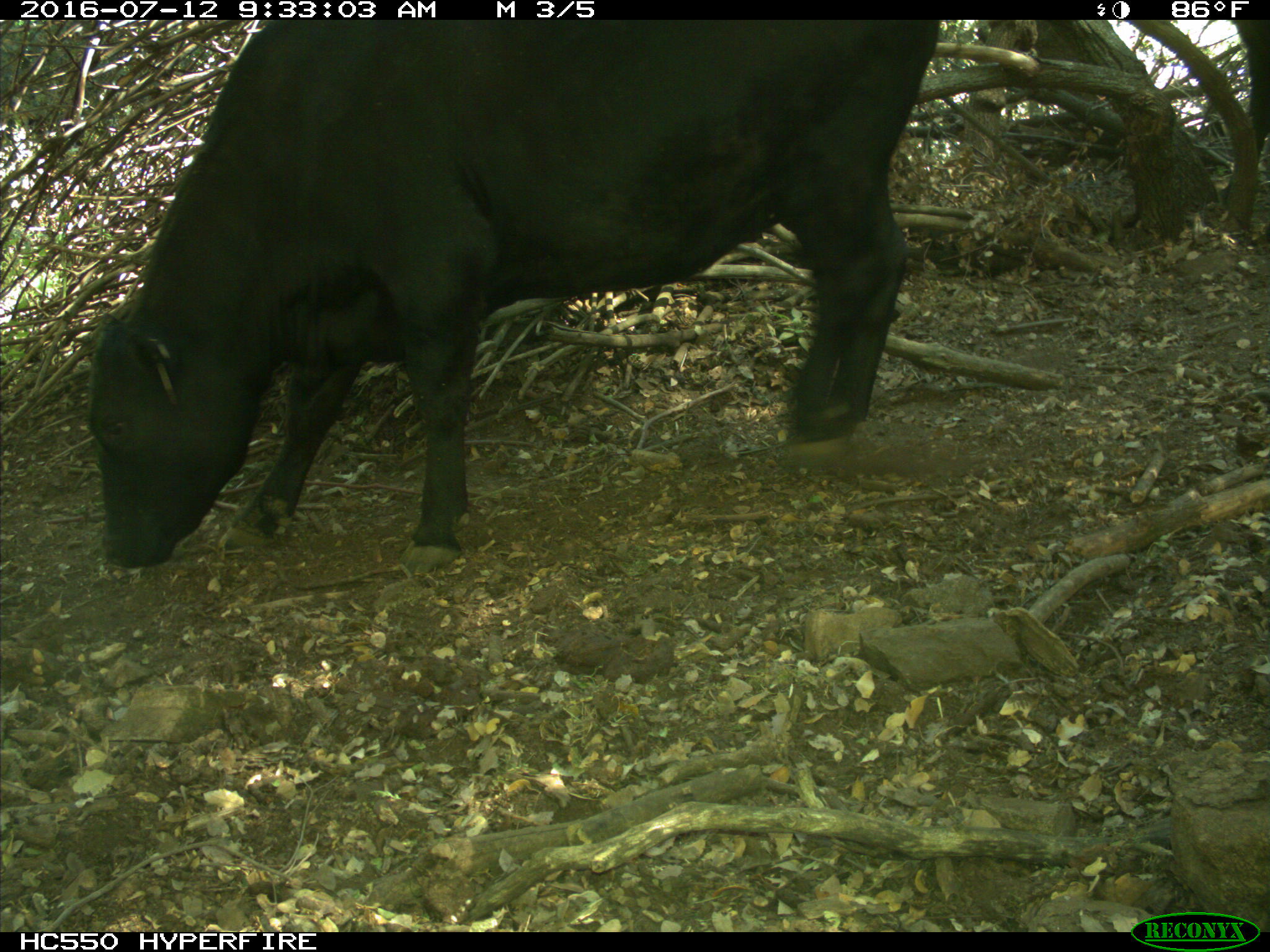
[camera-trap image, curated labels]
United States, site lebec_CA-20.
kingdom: Animalia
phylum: Chordata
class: Mammalia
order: Artiodactyla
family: Bovidae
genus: Bos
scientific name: Bos taurus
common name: domestic cow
Bos taurus (domestic cow).